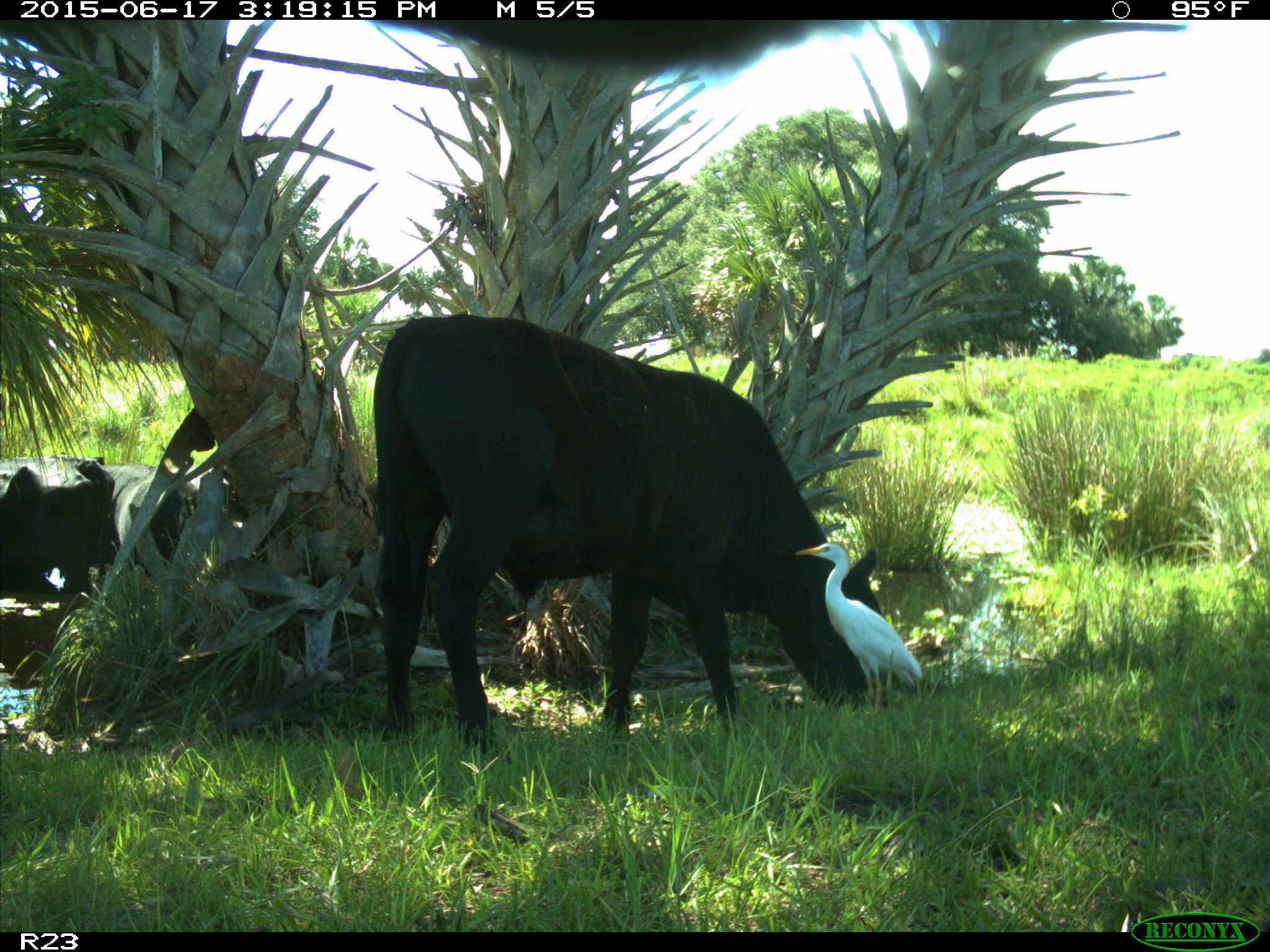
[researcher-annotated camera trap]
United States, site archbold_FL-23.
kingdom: Animalia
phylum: Chordata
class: Mammalia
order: Artiodactyla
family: Bovidae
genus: Bos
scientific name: Bos taurus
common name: domestic cow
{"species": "Bos taurus (domestic cow)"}